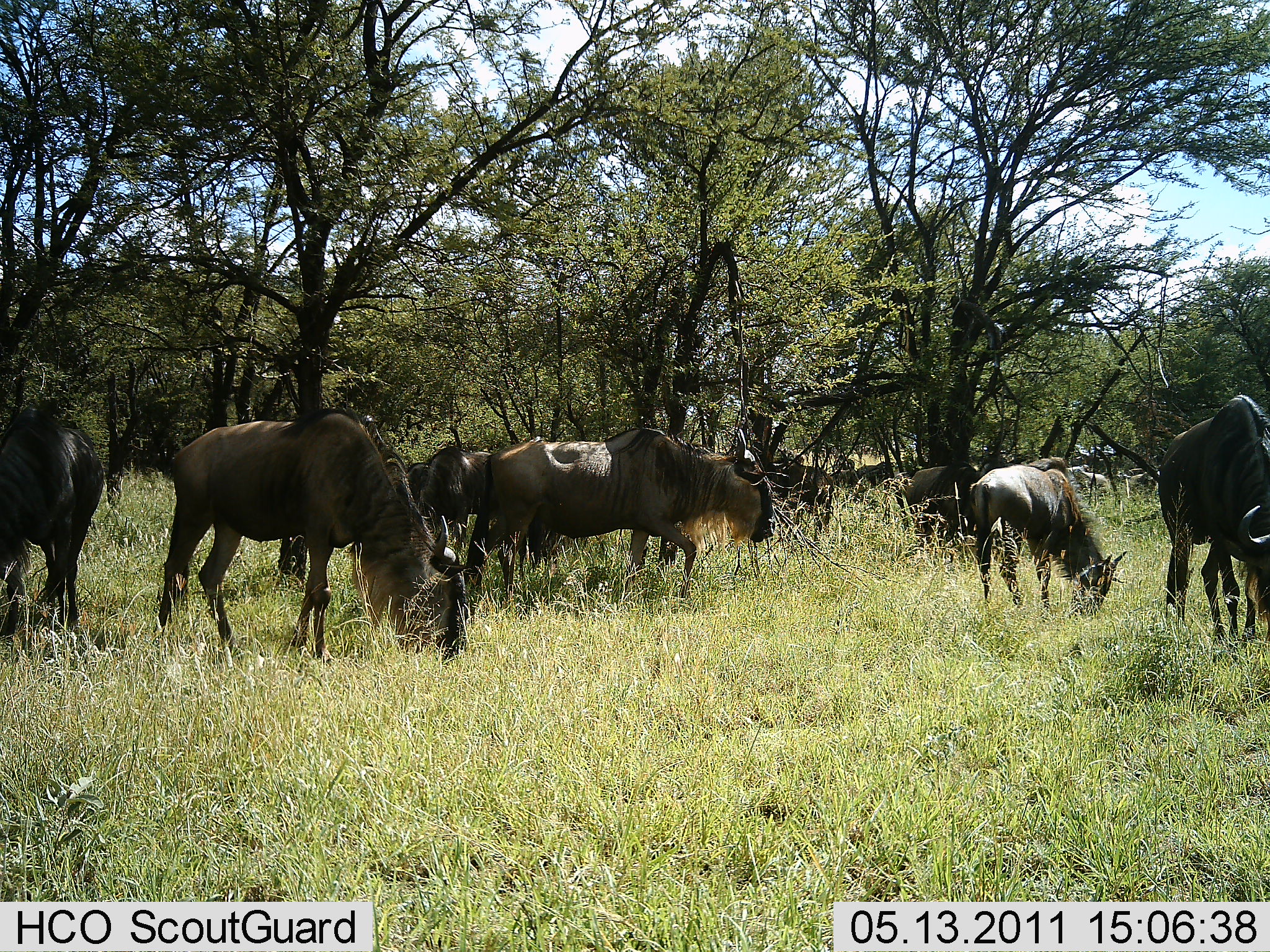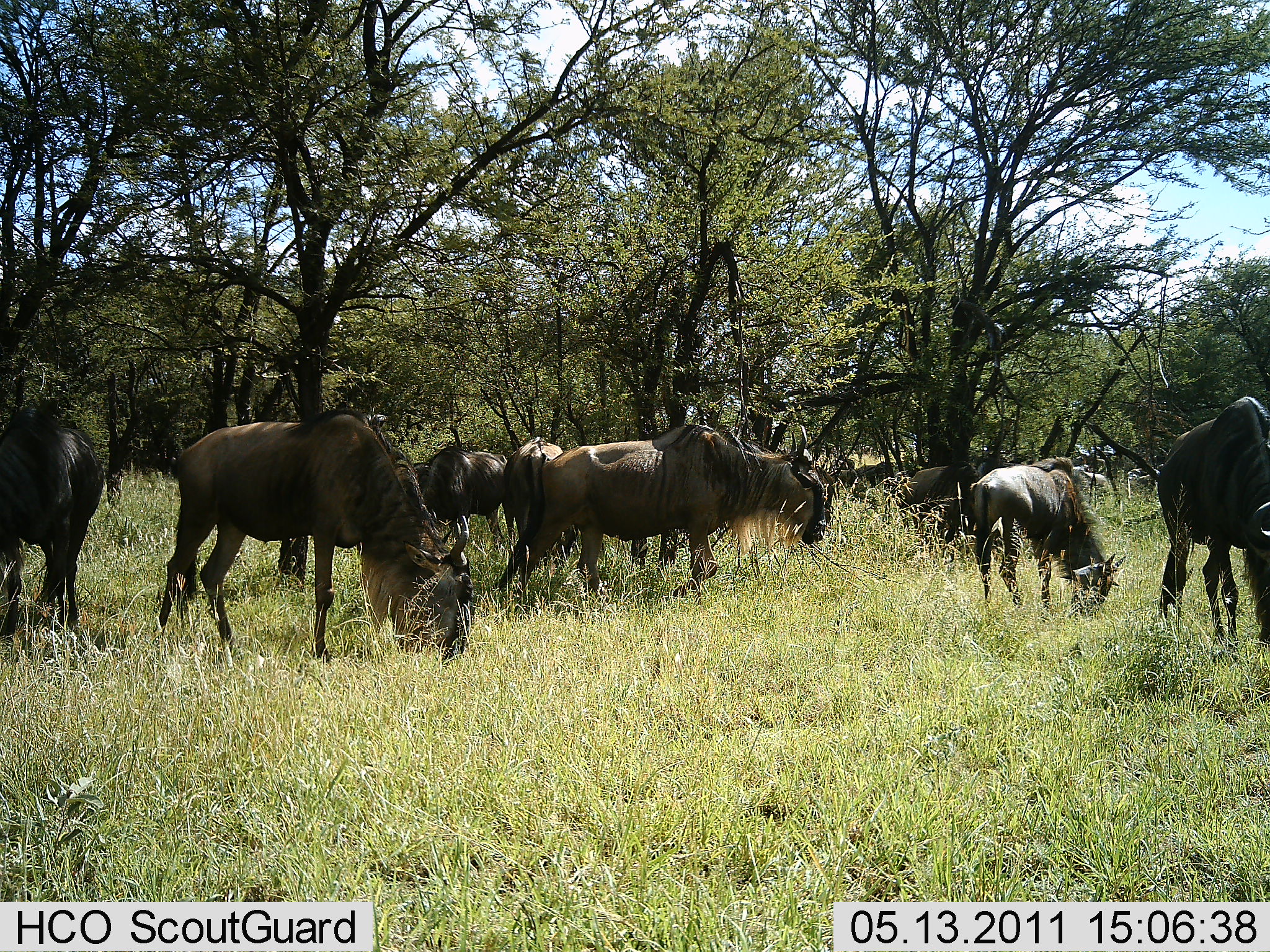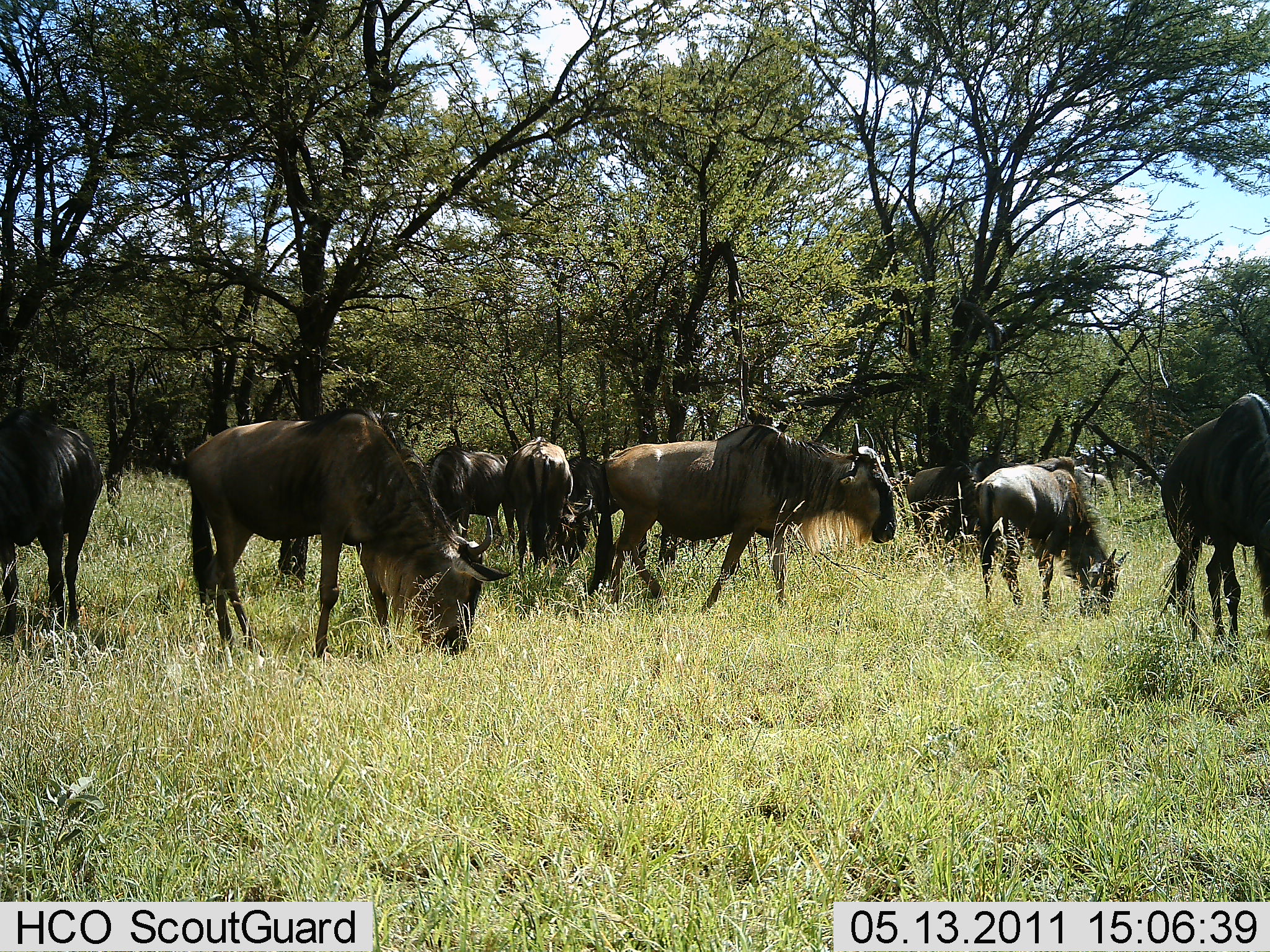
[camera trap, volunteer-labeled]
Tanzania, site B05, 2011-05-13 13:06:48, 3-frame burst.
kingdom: Animalia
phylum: Chordata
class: Mammalia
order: Artiodactyla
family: Bovidae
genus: Connochaetes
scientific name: Connochaetes taurinus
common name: blue wildebeest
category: wildebeest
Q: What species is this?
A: Wildebeest (blue wildebeest) (Connochaetes taurinus).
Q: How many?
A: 11-50.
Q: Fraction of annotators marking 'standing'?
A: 30%.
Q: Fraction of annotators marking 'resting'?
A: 10%.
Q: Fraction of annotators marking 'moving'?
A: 50%.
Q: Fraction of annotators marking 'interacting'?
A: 10%.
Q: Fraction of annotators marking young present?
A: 0%.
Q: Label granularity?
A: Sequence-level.